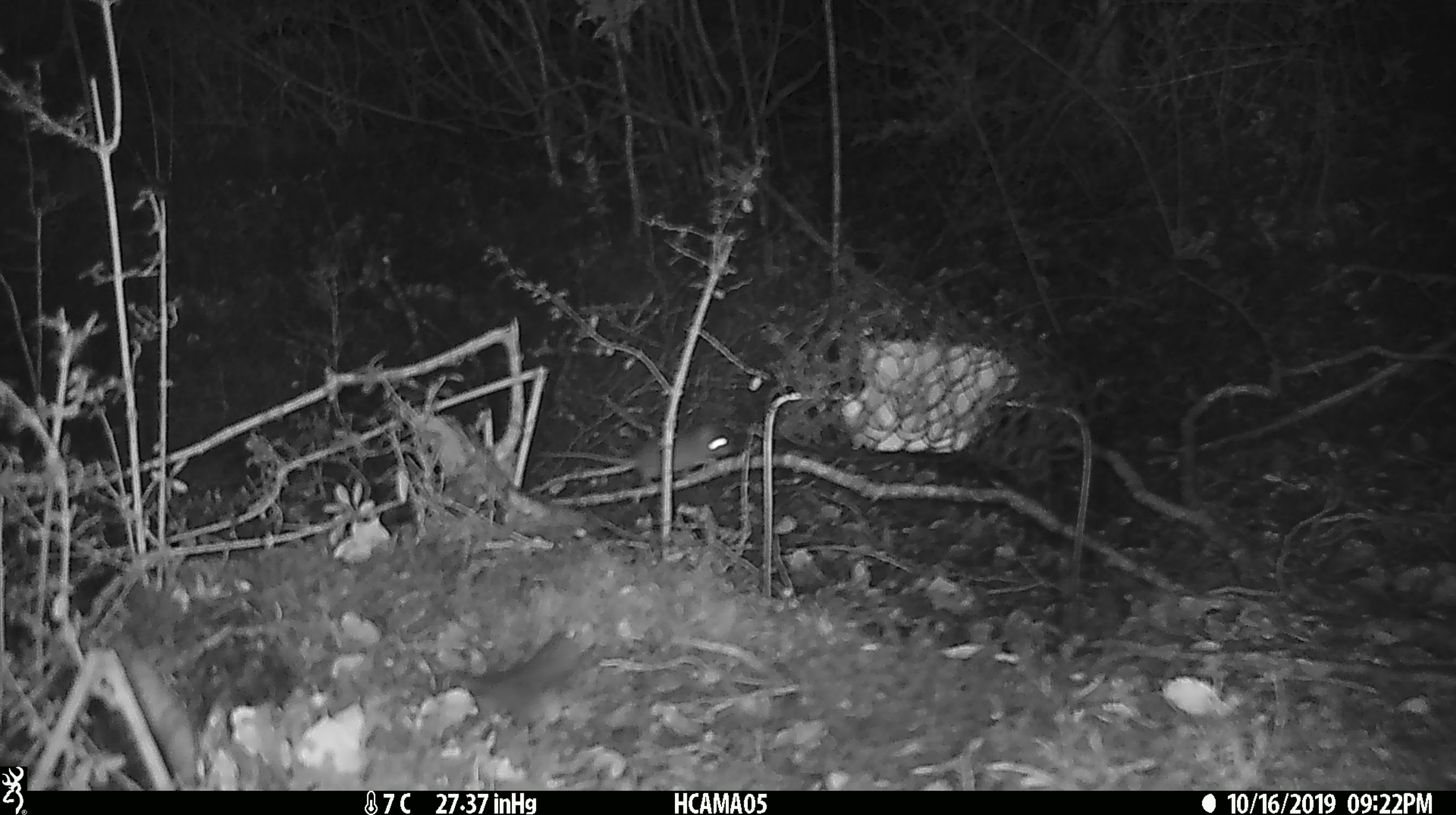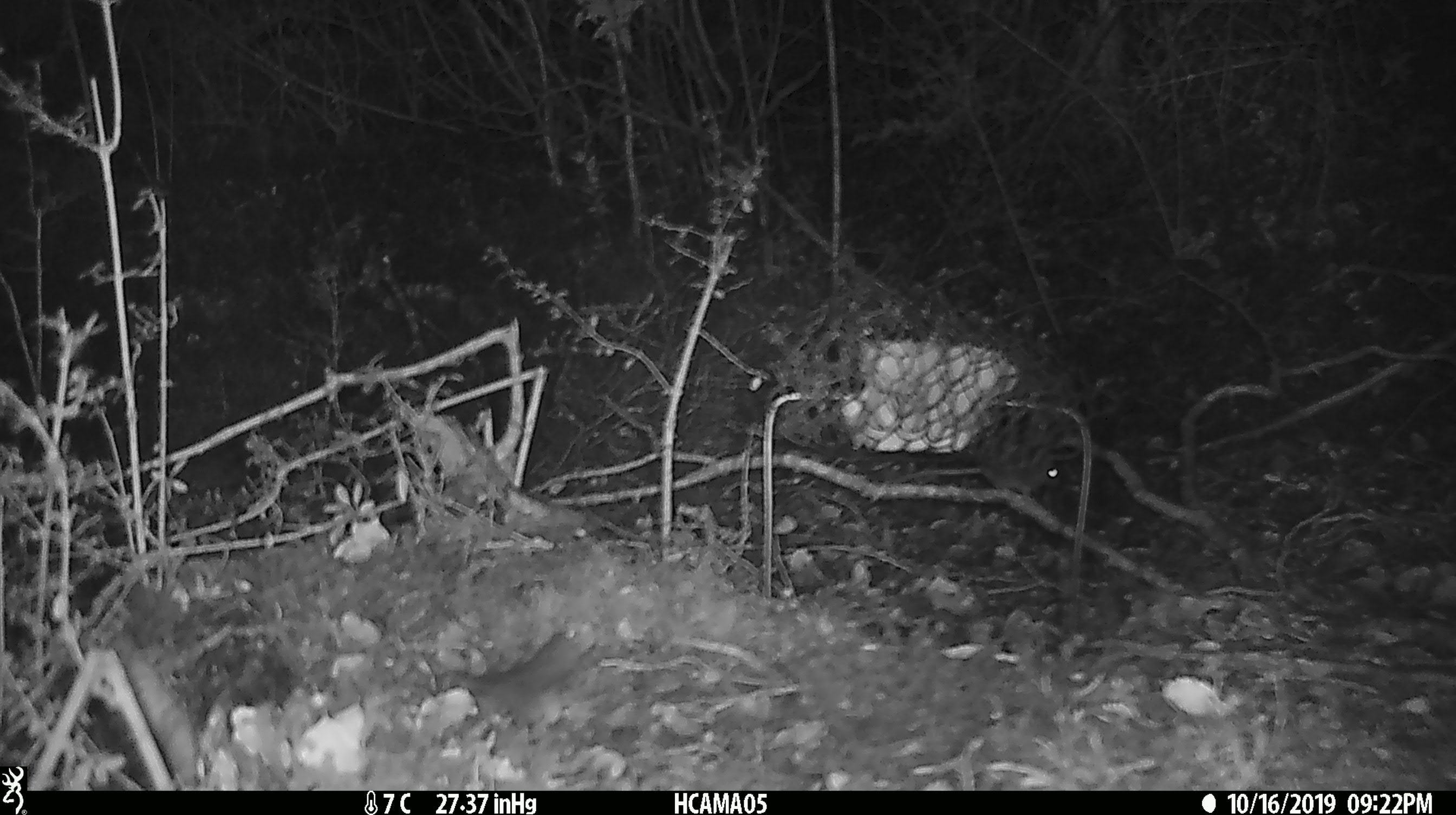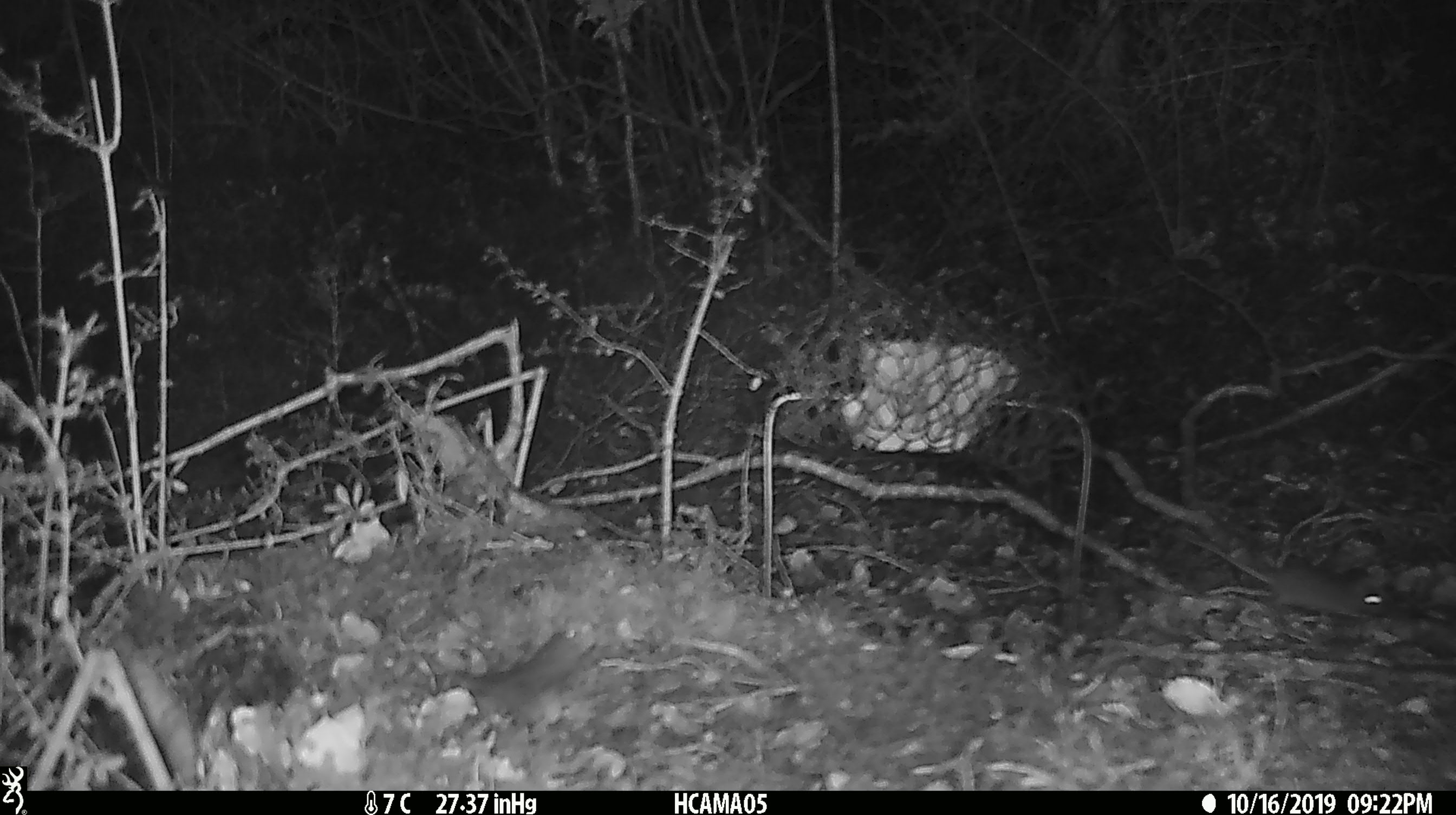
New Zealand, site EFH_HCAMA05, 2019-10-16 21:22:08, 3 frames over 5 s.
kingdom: Animalia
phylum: Chordata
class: Mammalia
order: Rodentia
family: Muridae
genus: Mus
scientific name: Mus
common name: mouse